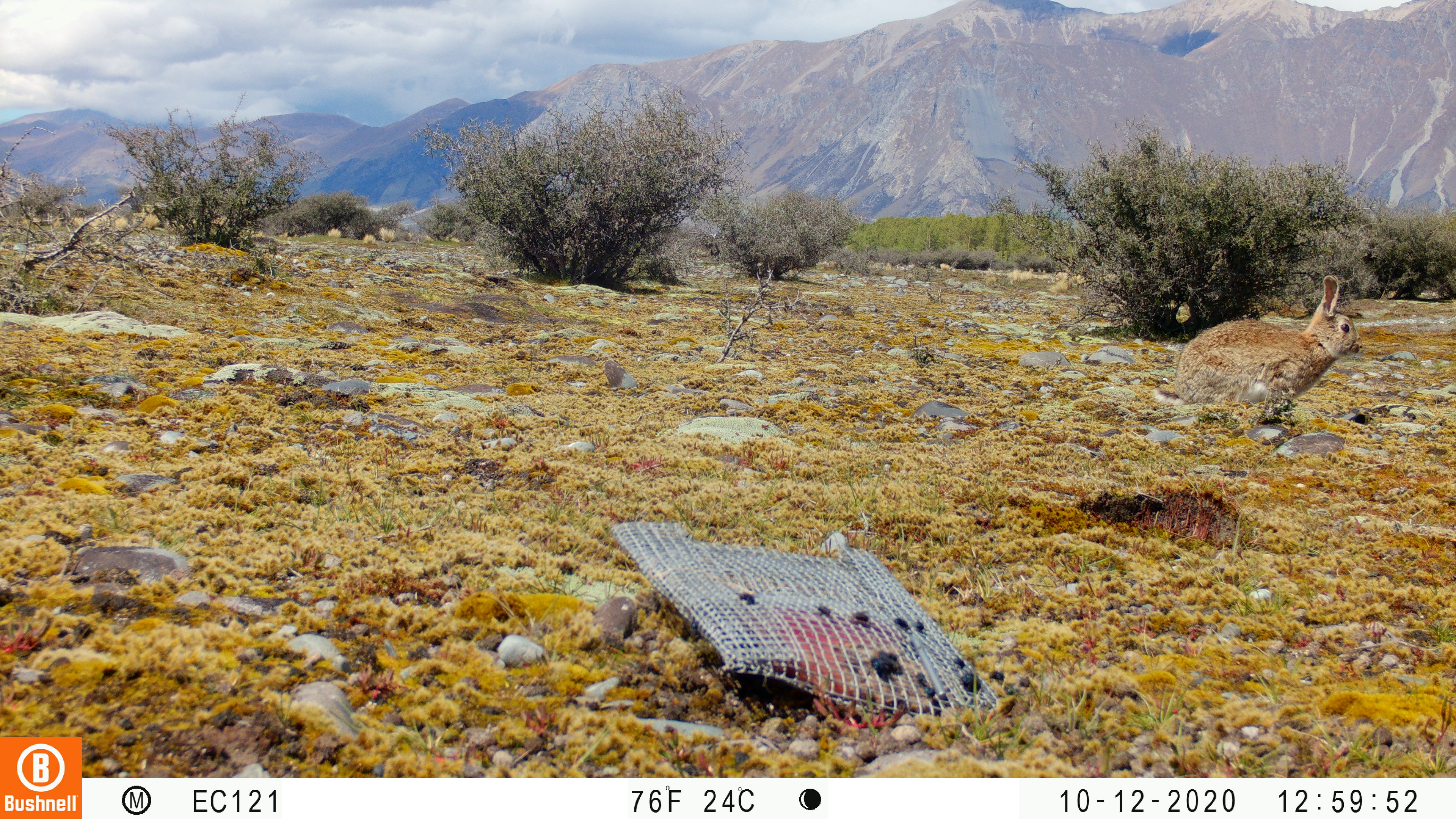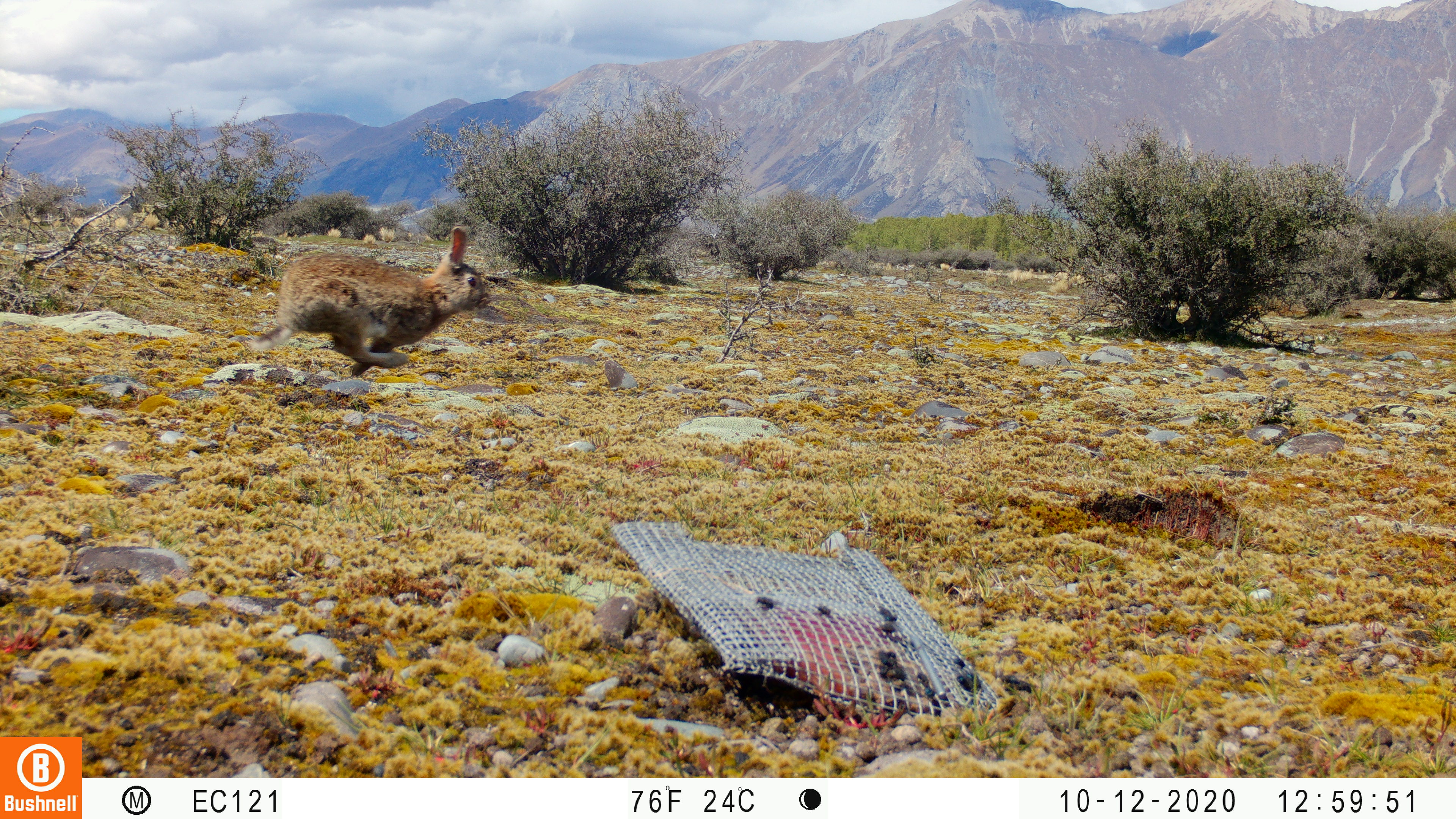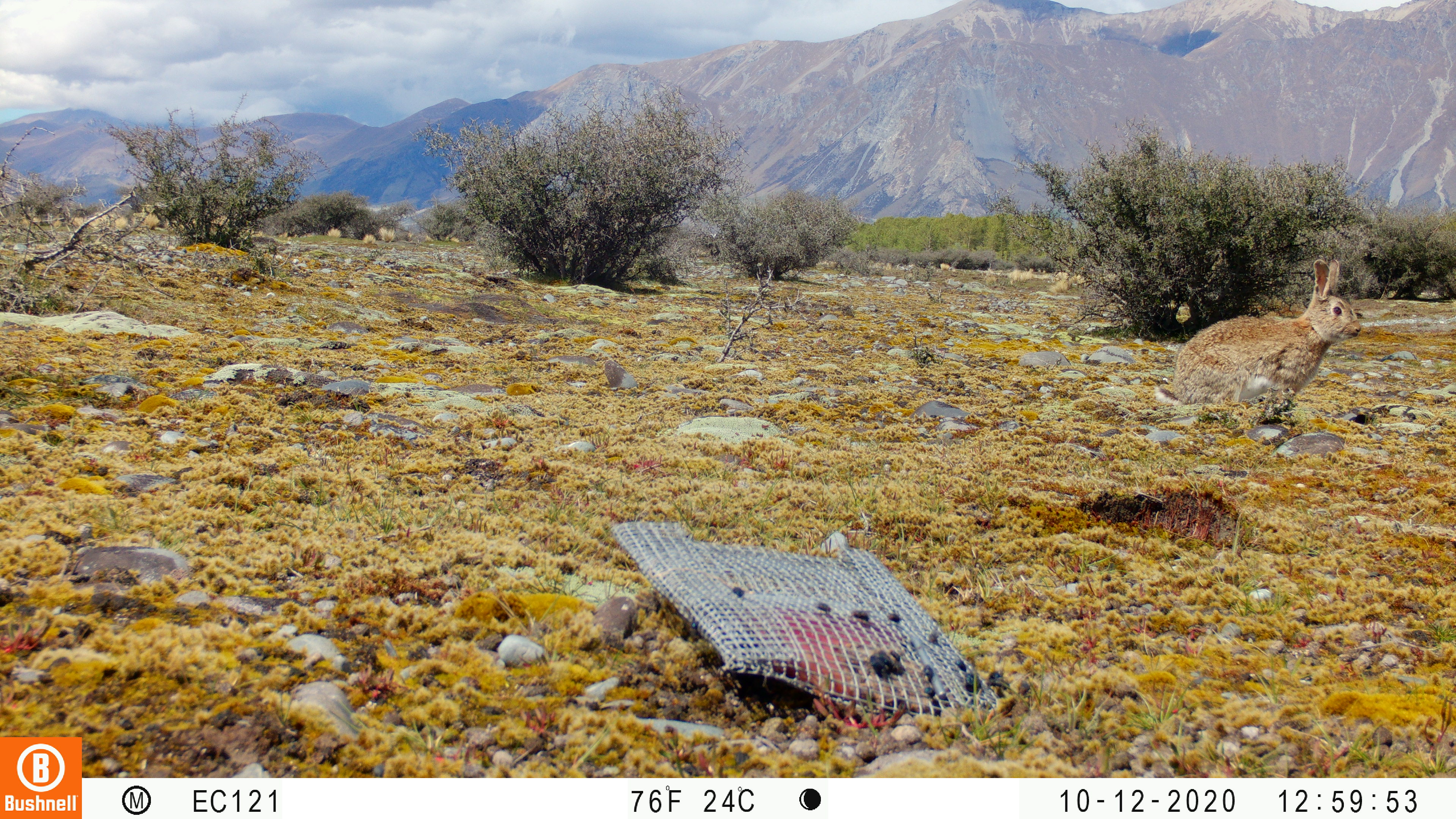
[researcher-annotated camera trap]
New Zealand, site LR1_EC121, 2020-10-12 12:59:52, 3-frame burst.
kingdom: Animalia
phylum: Chordata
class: Mammalia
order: Lagomorpha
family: Leporidae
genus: Oryctolagus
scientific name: Oryctolagus cuniculus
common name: european rabbit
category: rabbit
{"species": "rabbit (european rabbit) (Oryctolagus cuniculus)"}